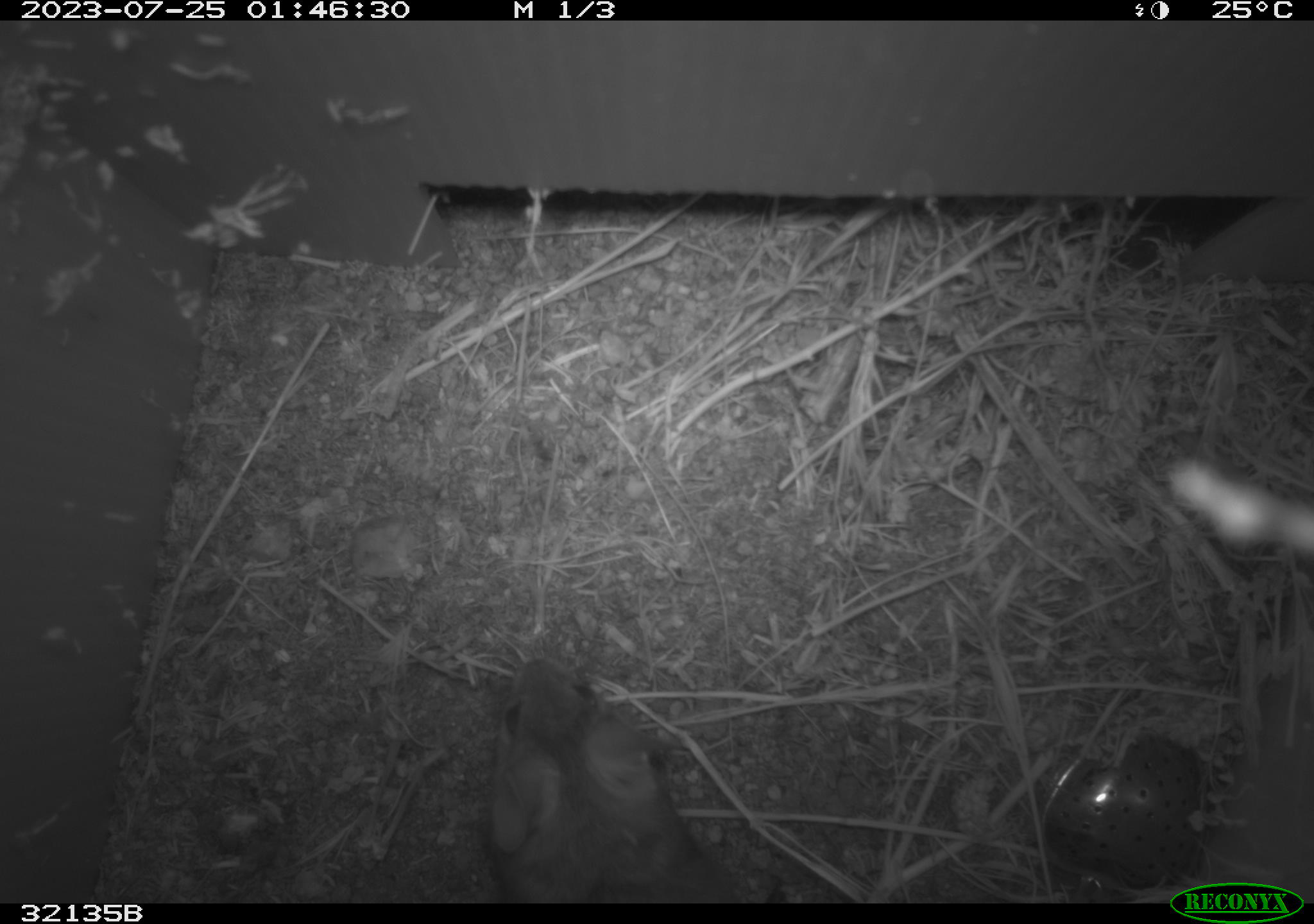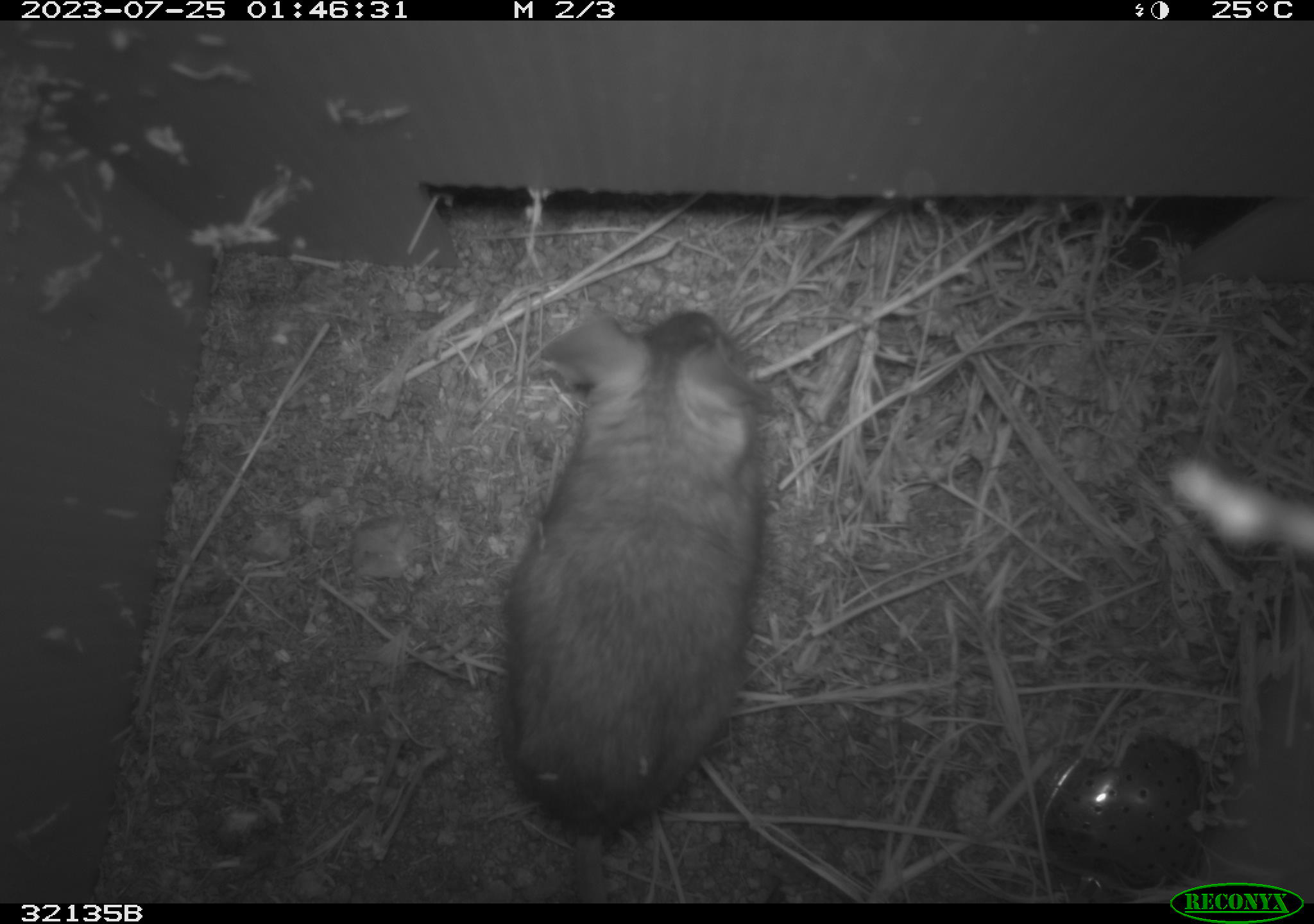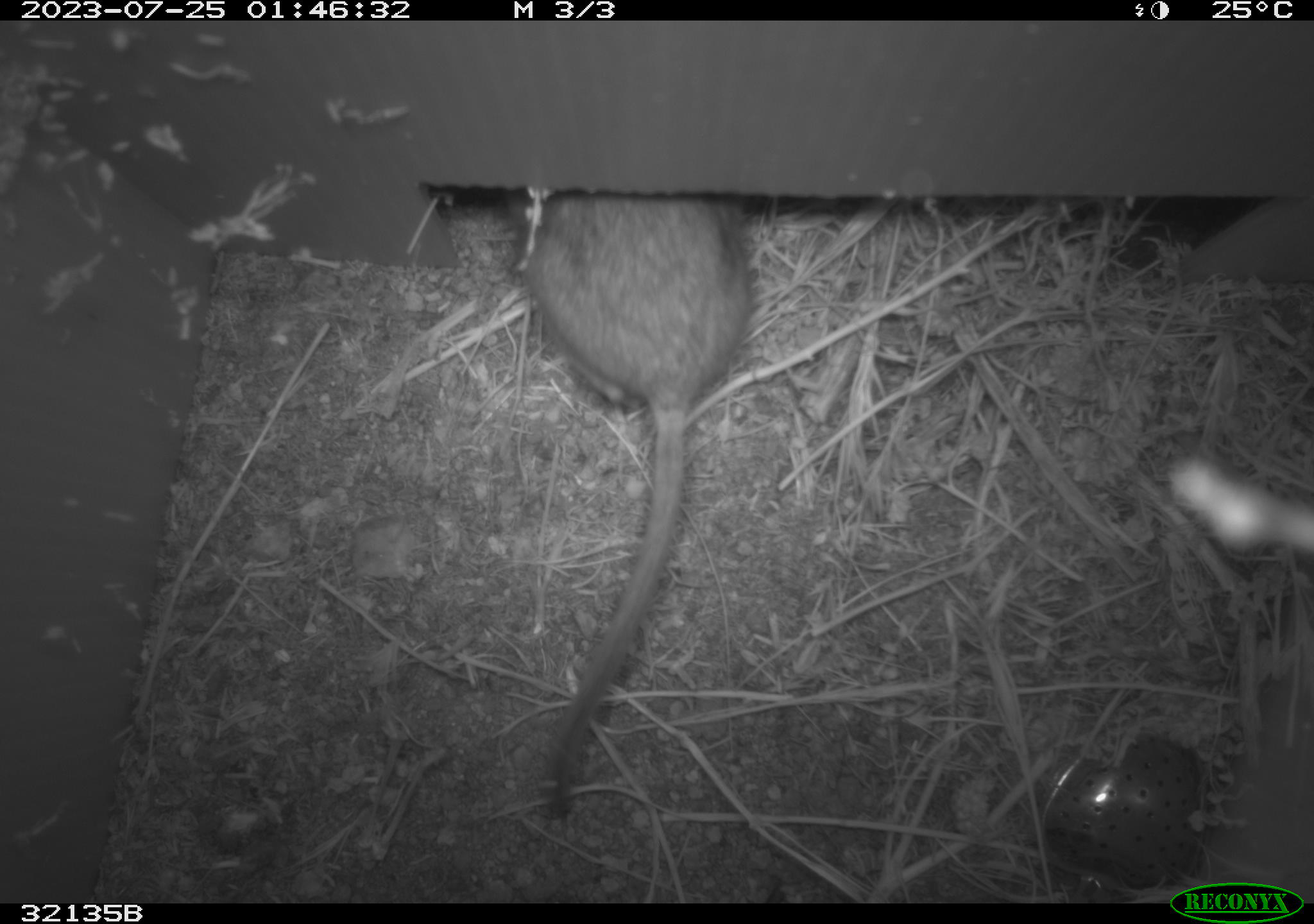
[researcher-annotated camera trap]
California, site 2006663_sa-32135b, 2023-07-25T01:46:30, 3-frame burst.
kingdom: Animalia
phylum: Chordata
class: Mammalia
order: Rodentia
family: Cricetidae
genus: Neotoma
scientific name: Neotoma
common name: pack rat or woodrat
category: neotoma species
Neotoma species (pack rat or woodrat) (Neotoma).